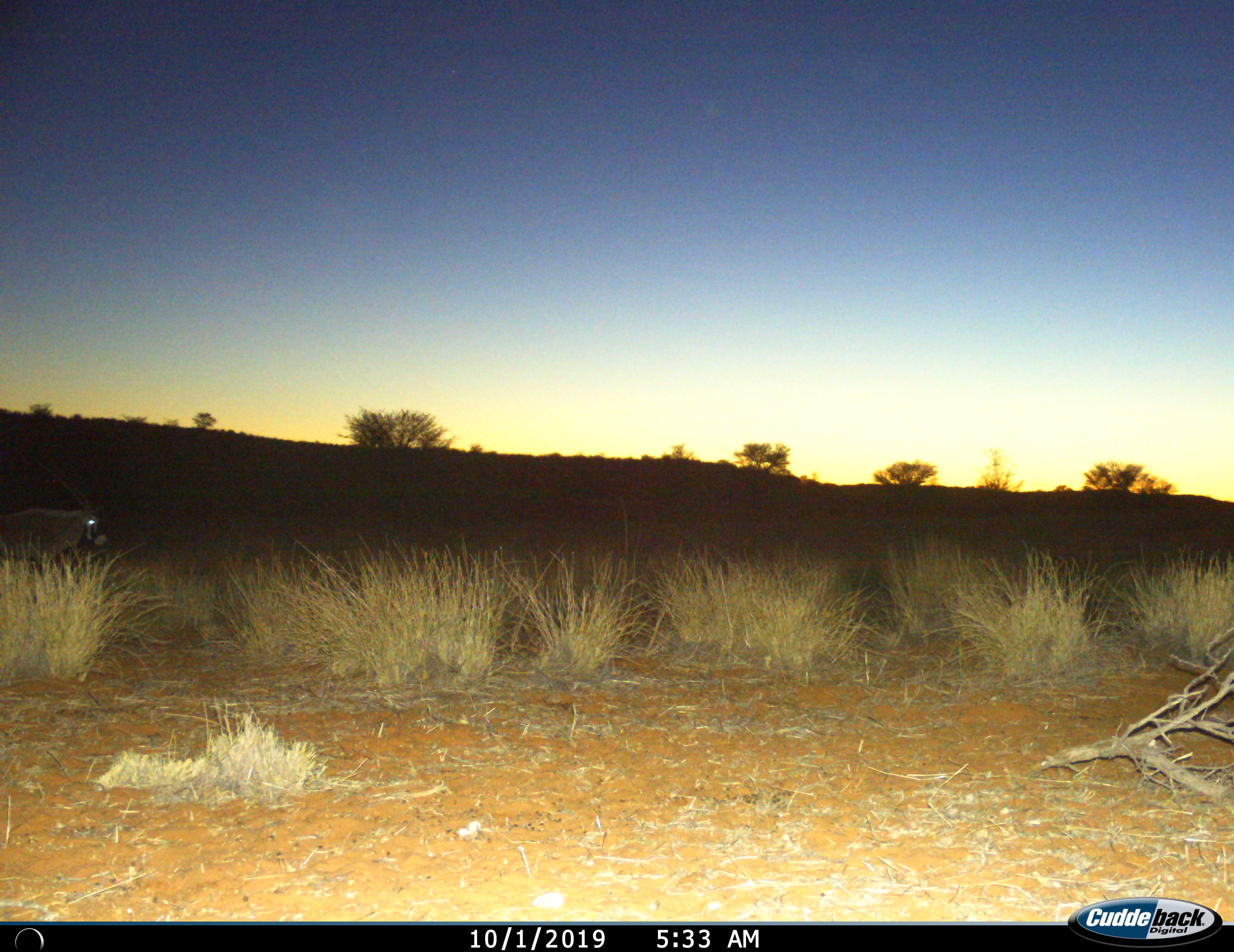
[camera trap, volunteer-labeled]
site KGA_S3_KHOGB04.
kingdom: Animalia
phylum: Chordata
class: Mammalia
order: Artiodactyla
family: Bovidae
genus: Oryx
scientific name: Oryx gazella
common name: gemsbok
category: oryx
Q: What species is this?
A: Oryx (gemsbok) (Oryx gazella).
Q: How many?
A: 1.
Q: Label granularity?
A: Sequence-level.